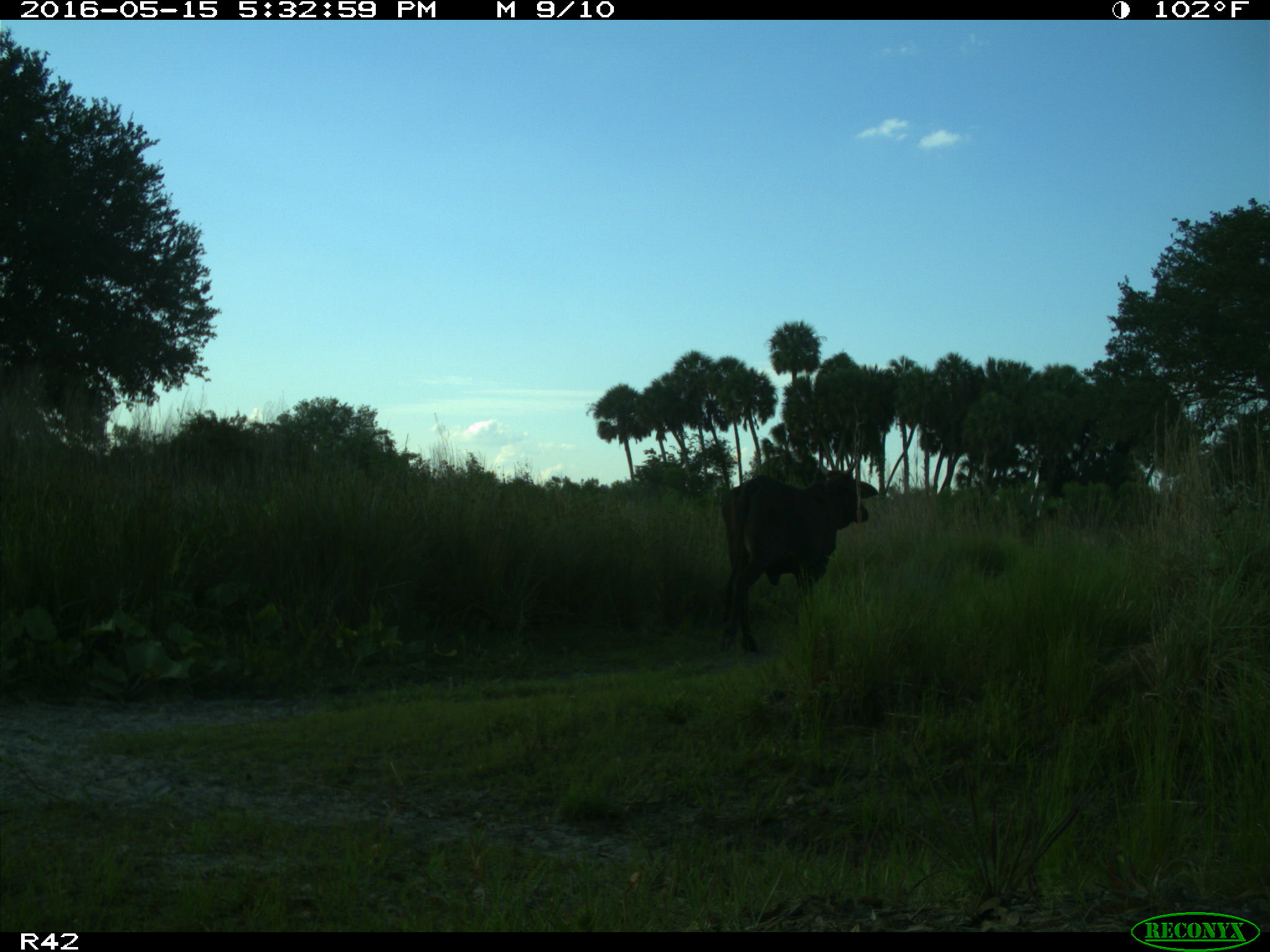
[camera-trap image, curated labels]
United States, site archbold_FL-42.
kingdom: Animalia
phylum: Chordata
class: Mammalia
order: Artiodactyla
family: Bovidae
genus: Bos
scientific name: Bos taurus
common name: domestic cow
Bos taurus (domestic cow).